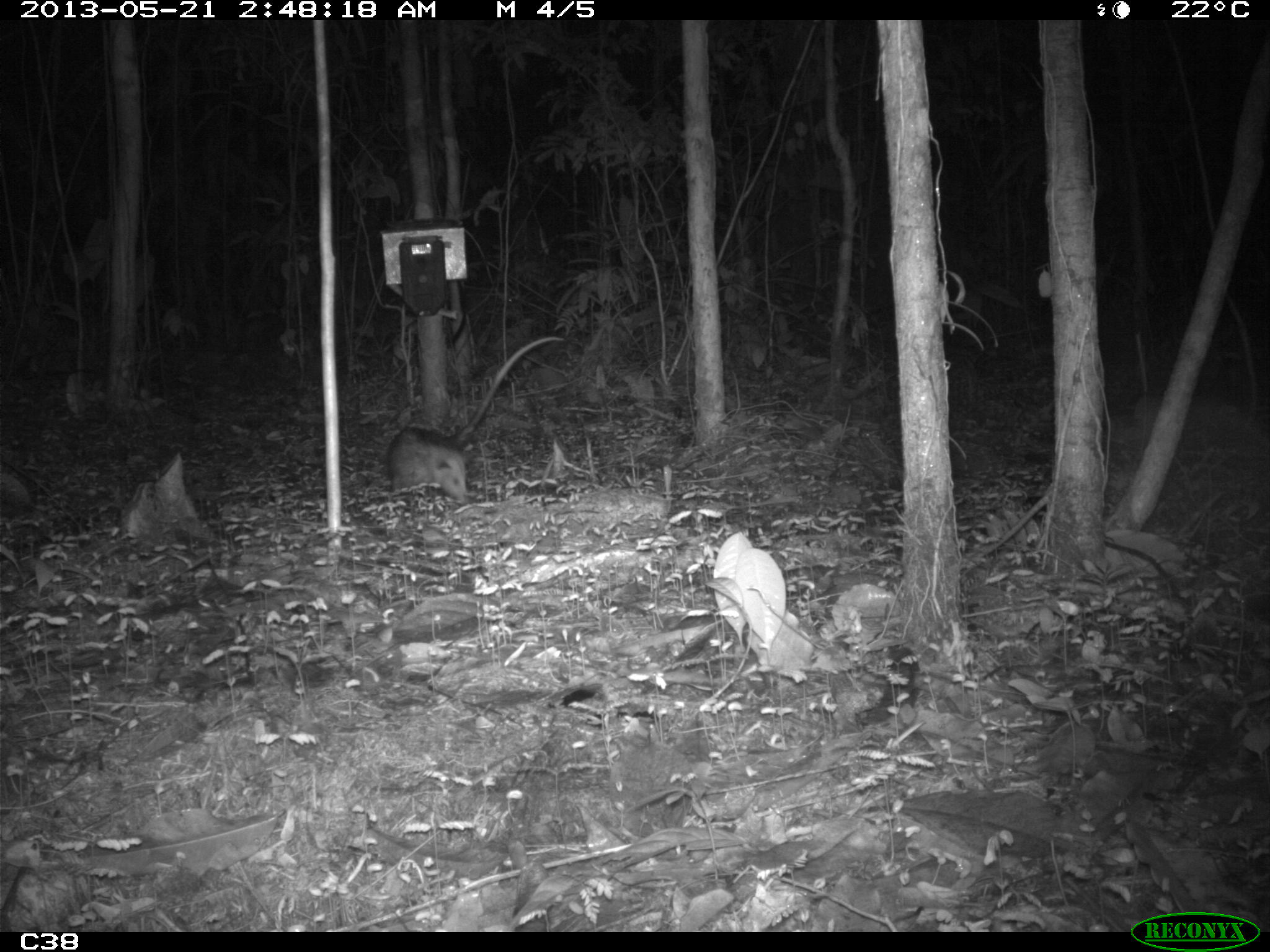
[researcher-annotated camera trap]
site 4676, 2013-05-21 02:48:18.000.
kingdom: Animalia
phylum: Chordata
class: Mammalia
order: Didelphimorphia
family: Didelphidae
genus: Didelphis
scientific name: Didelphis marsupialis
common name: southern opossum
Didelphis marsupialis (southern opossum), count 1, age adult, sex female.